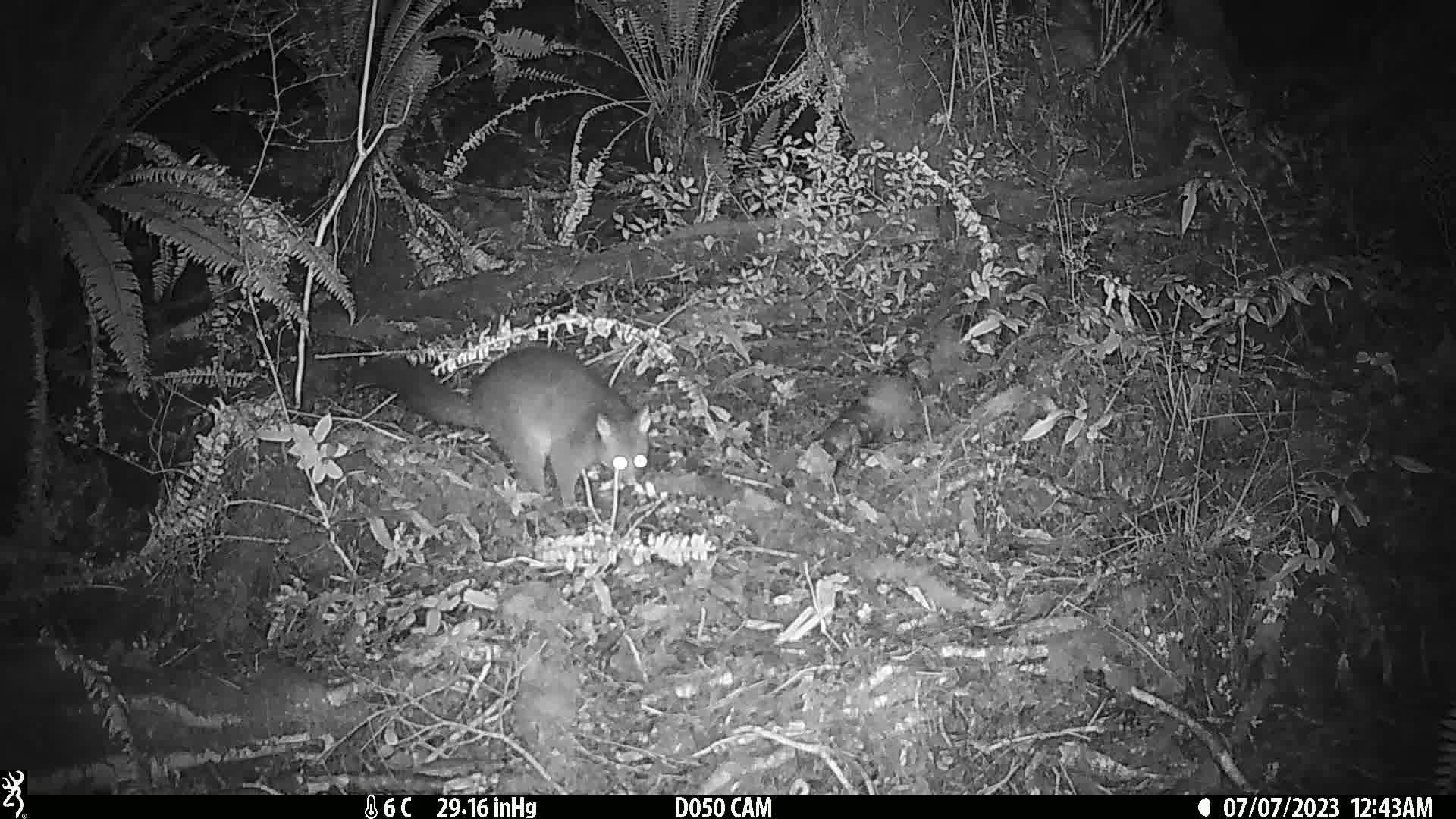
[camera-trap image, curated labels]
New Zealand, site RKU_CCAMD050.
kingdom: Animalia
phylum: Chordata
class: Mammalia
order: Diprotodontia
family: Phalangeridae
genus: Trichosurus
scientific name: Trichosurus vulpecula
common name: common brushtail possum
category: possum